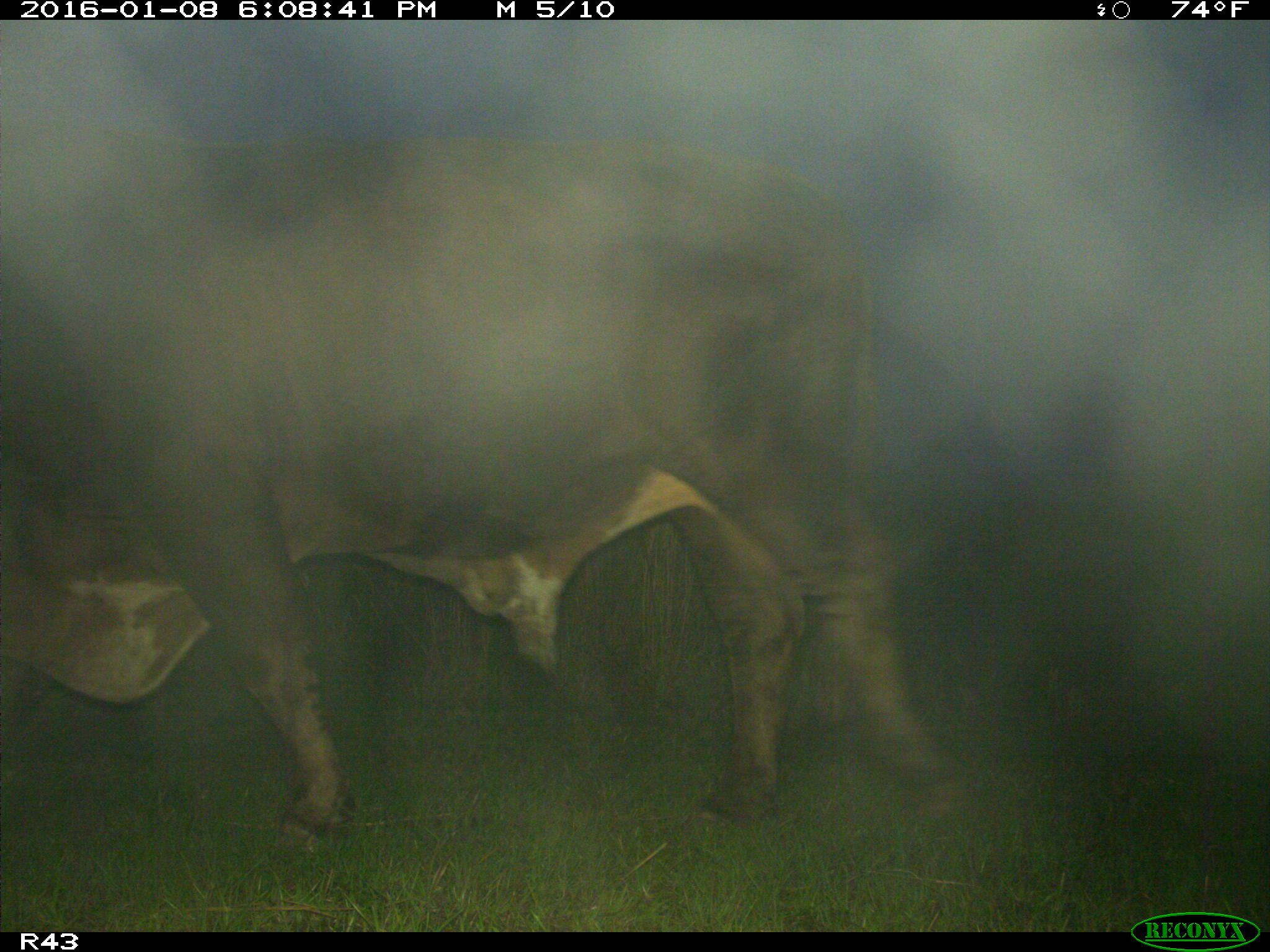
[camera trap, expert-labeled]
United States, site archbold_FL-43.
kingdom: Animalia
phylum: Chordata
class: Mammalia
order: Artiodactyla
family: Bovidae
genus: Bos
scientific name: Bos taurus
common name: domestic cow